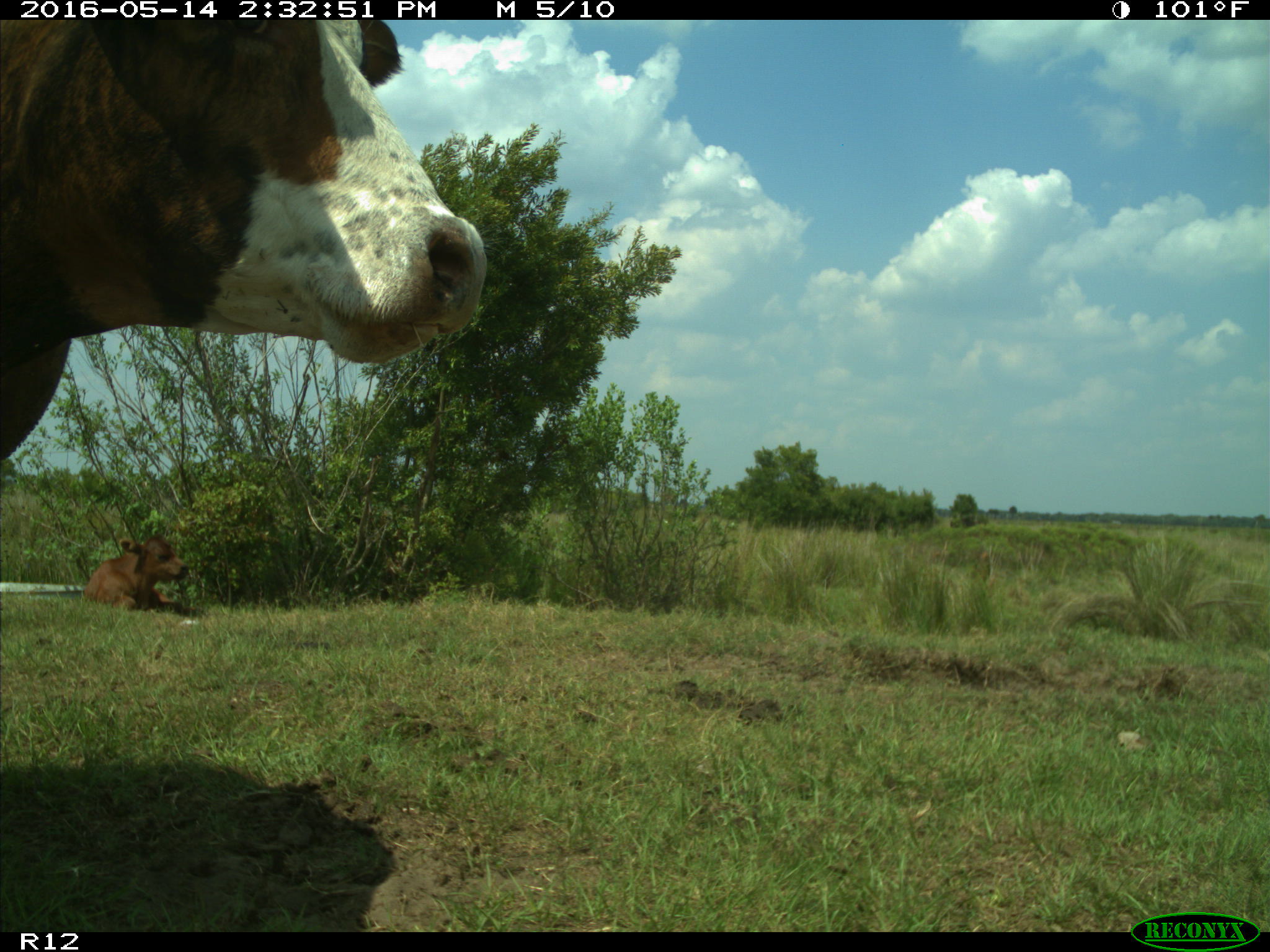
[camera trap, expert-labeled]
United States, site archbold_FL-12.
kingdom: Animalia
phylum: Chordata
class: Mammalia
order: Artiodactyla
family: Bovidae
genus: Bos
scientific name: Bos taurus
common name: domestic cow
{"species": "Bos taurus (domestic cow)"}